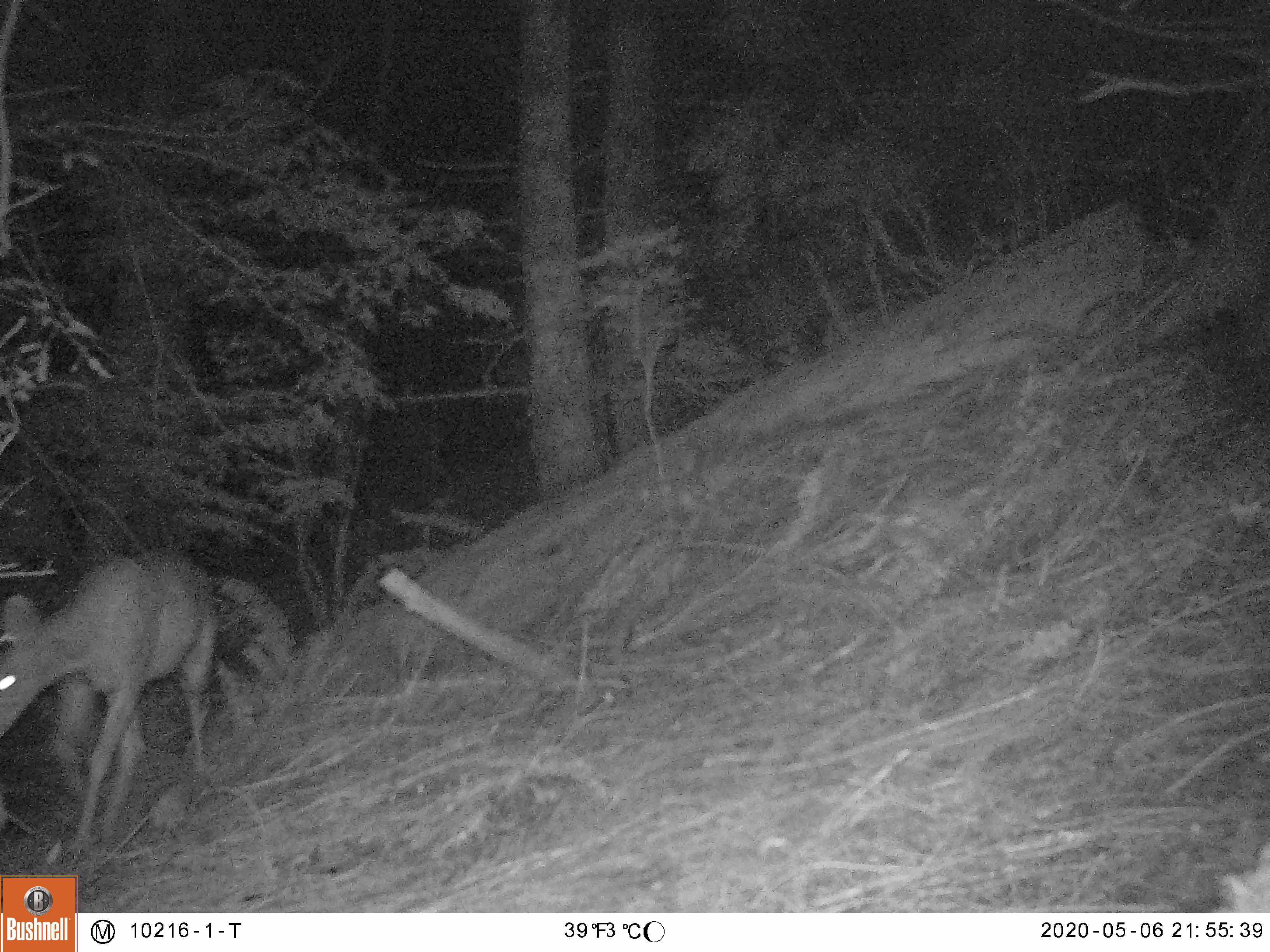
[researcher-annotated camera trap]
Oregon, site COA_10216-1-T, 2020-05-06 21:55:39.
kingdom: Animalia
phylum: Chordata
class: Mammalia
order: Artiodactyla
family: Cervidae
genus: Odocoileus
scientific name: Odocoileus hemionus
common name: black-tailed deer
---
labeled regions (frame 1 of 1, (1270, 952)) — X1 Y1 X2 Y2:
black-tailed deer: 0 543 230 838